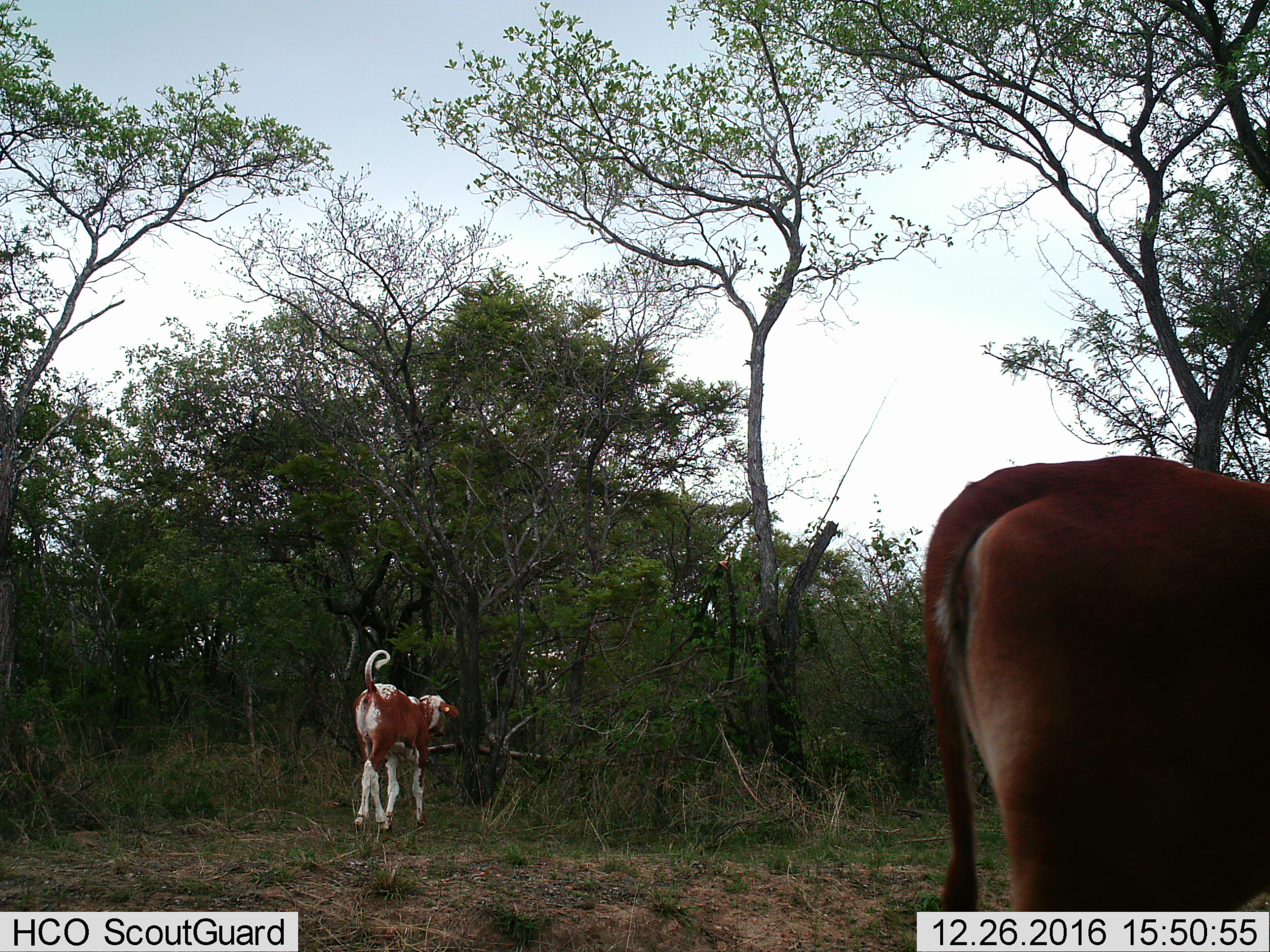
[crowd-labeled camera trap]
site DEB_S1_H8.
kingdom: Animalia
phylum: Chordata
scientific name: Vertebrata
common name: domestic animal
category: domesticanimal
Domesticanimal (domestic animal) (Vertebrata), count 2. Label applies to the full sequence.